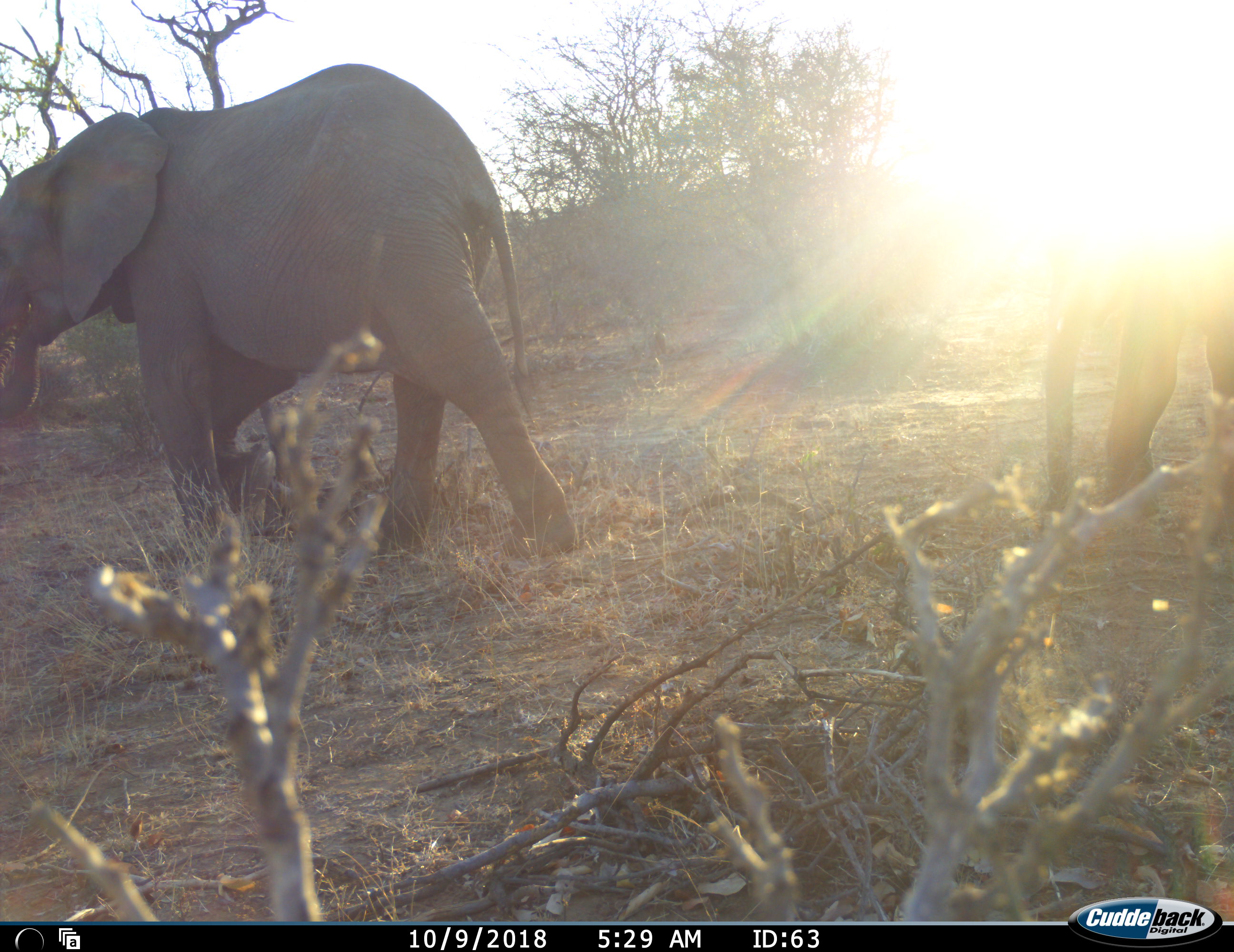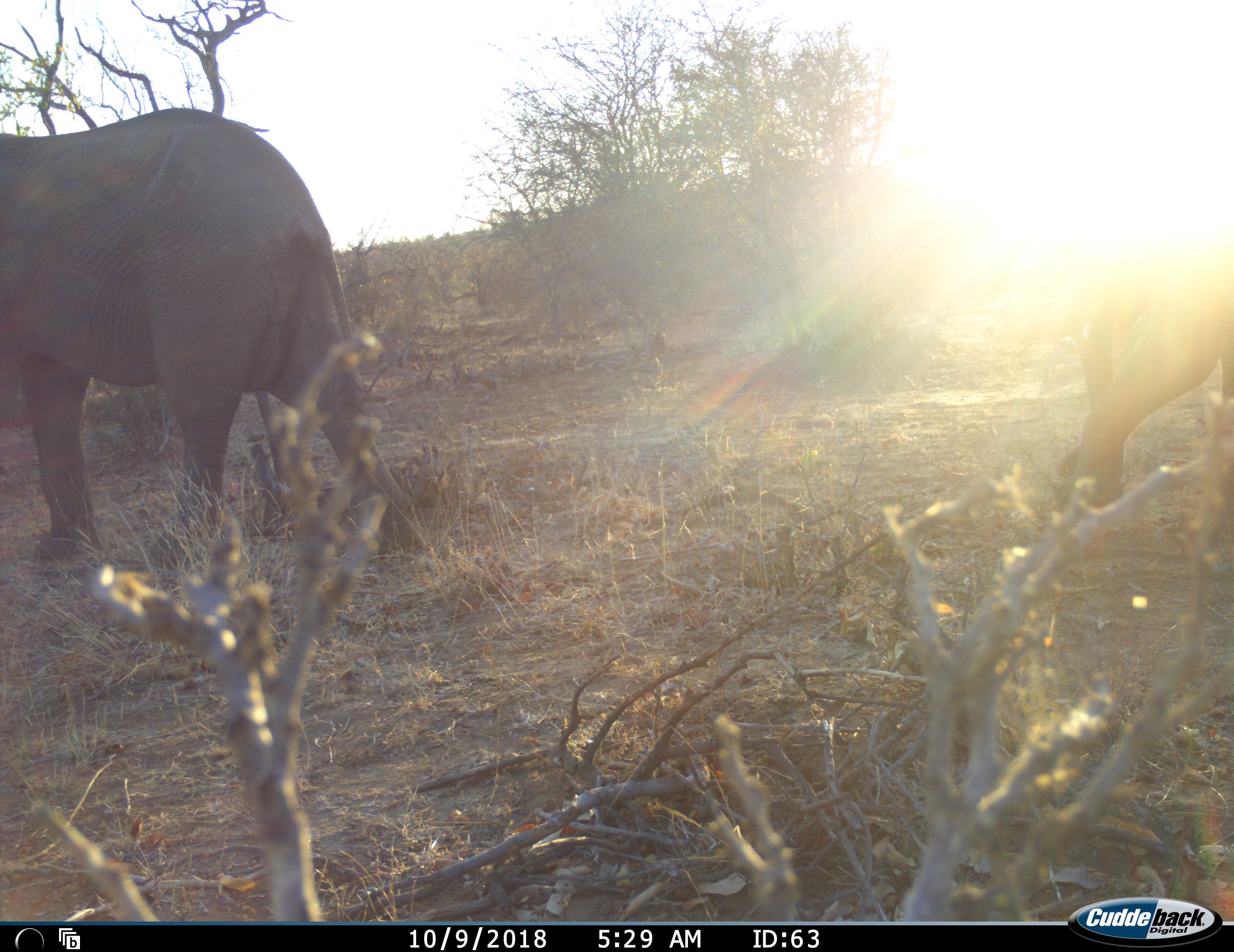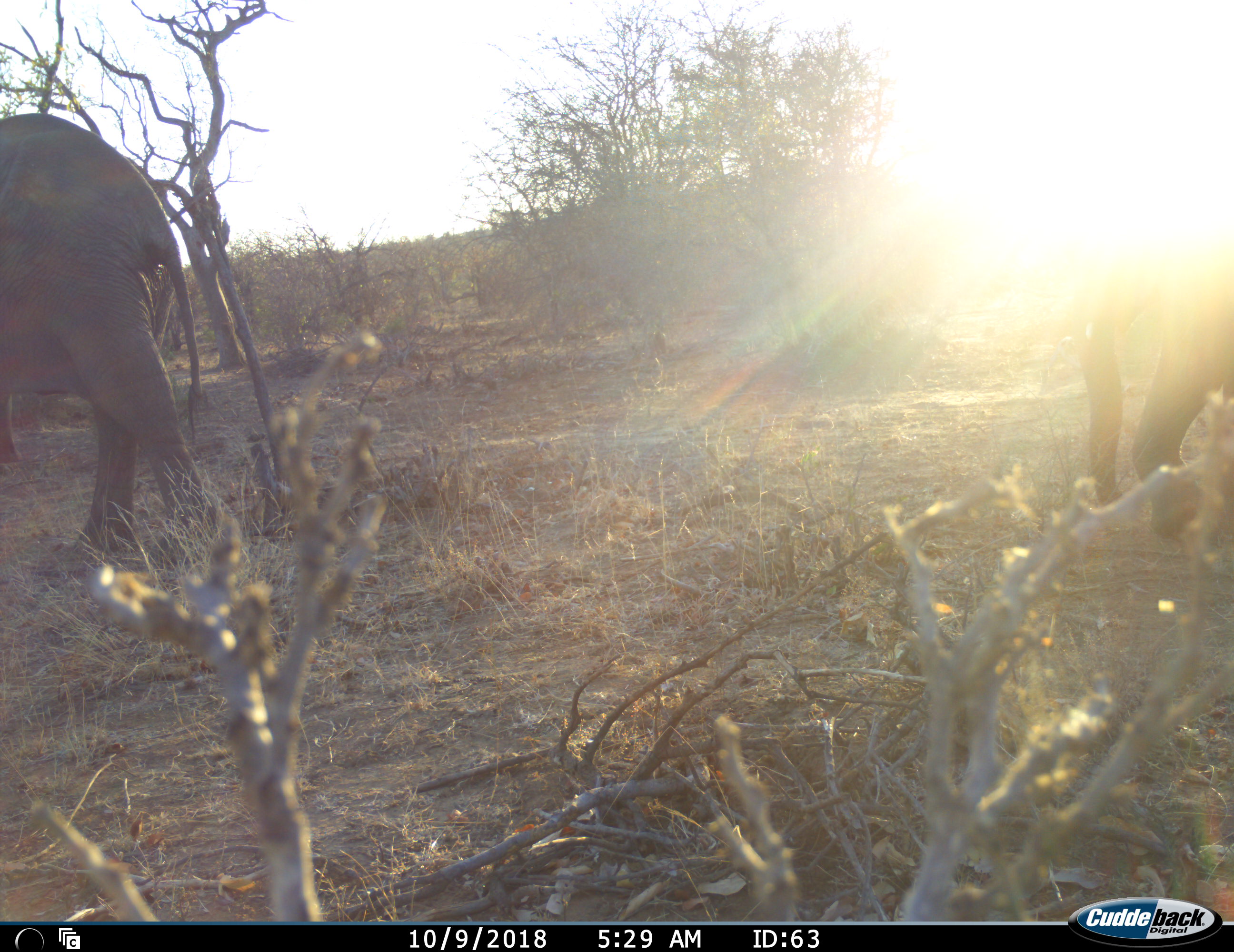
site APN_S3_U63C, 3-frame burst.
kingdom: Animalia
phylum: Chordata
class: Mammalia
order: Proboscidea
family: Elephantidae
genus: Loxodonta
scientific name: Loxodonta africana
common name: african bush elephant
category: elephant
Elephant (african bush elephant) (Loxodonta africana), count 2. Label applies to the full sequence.